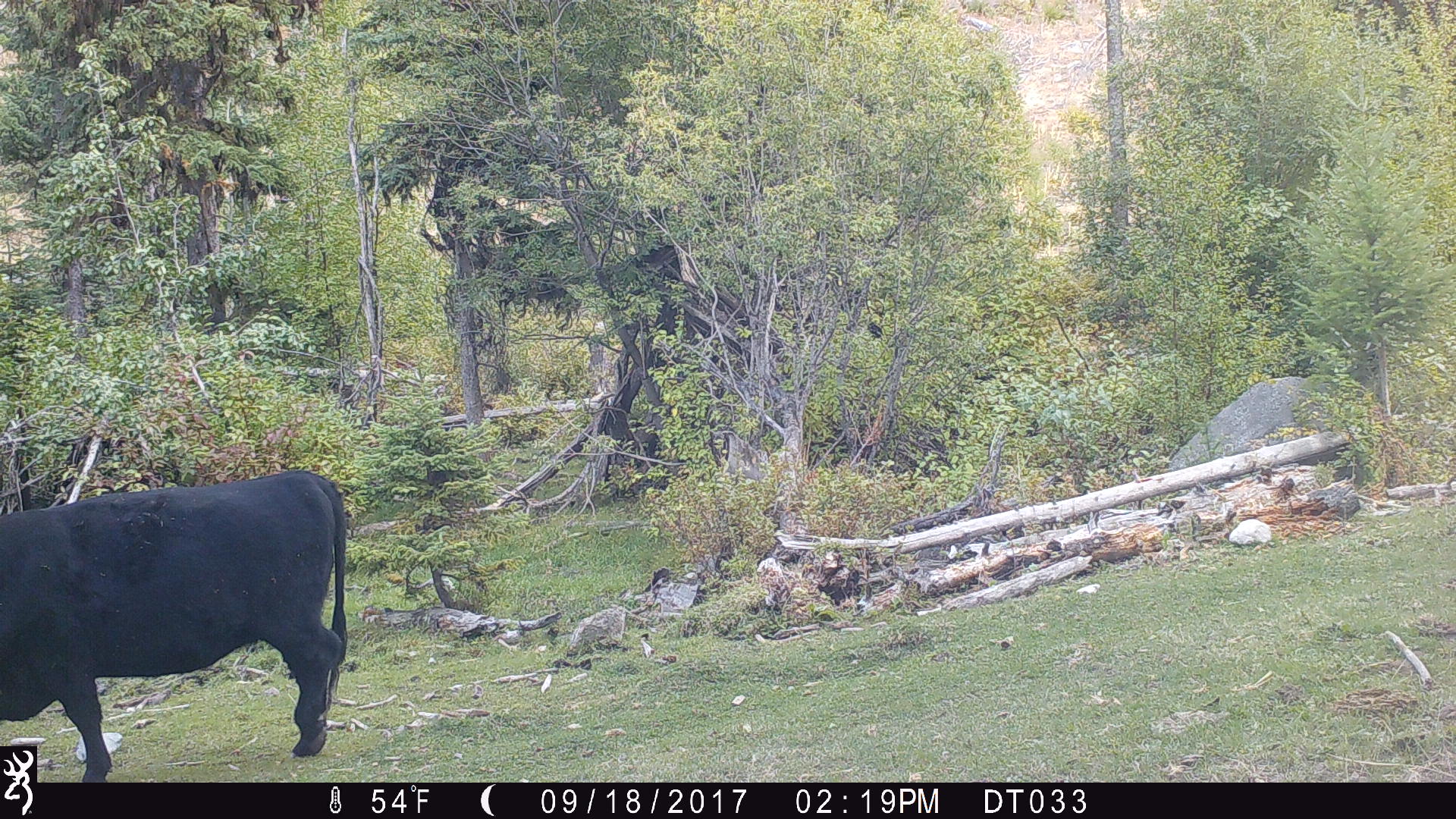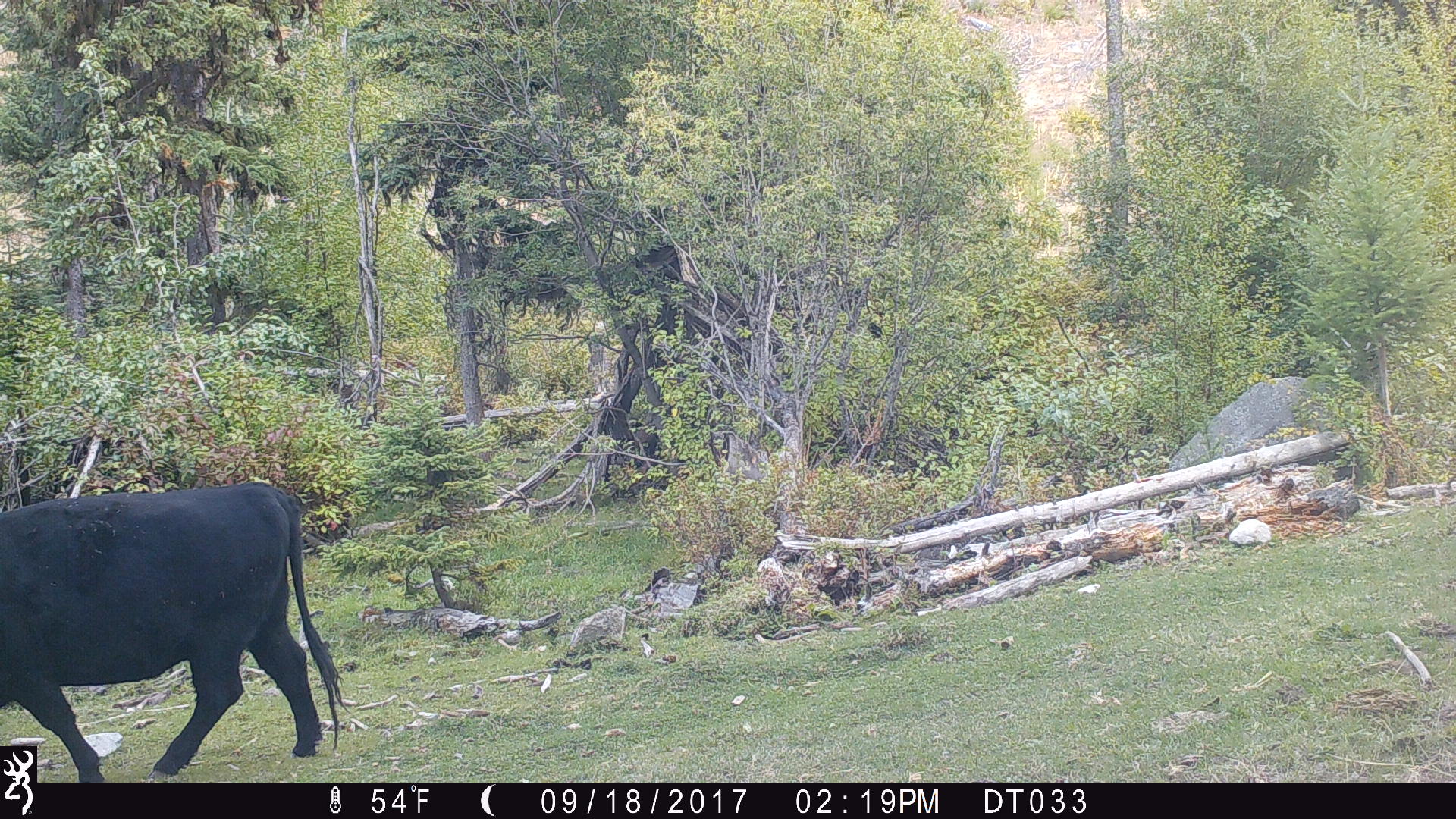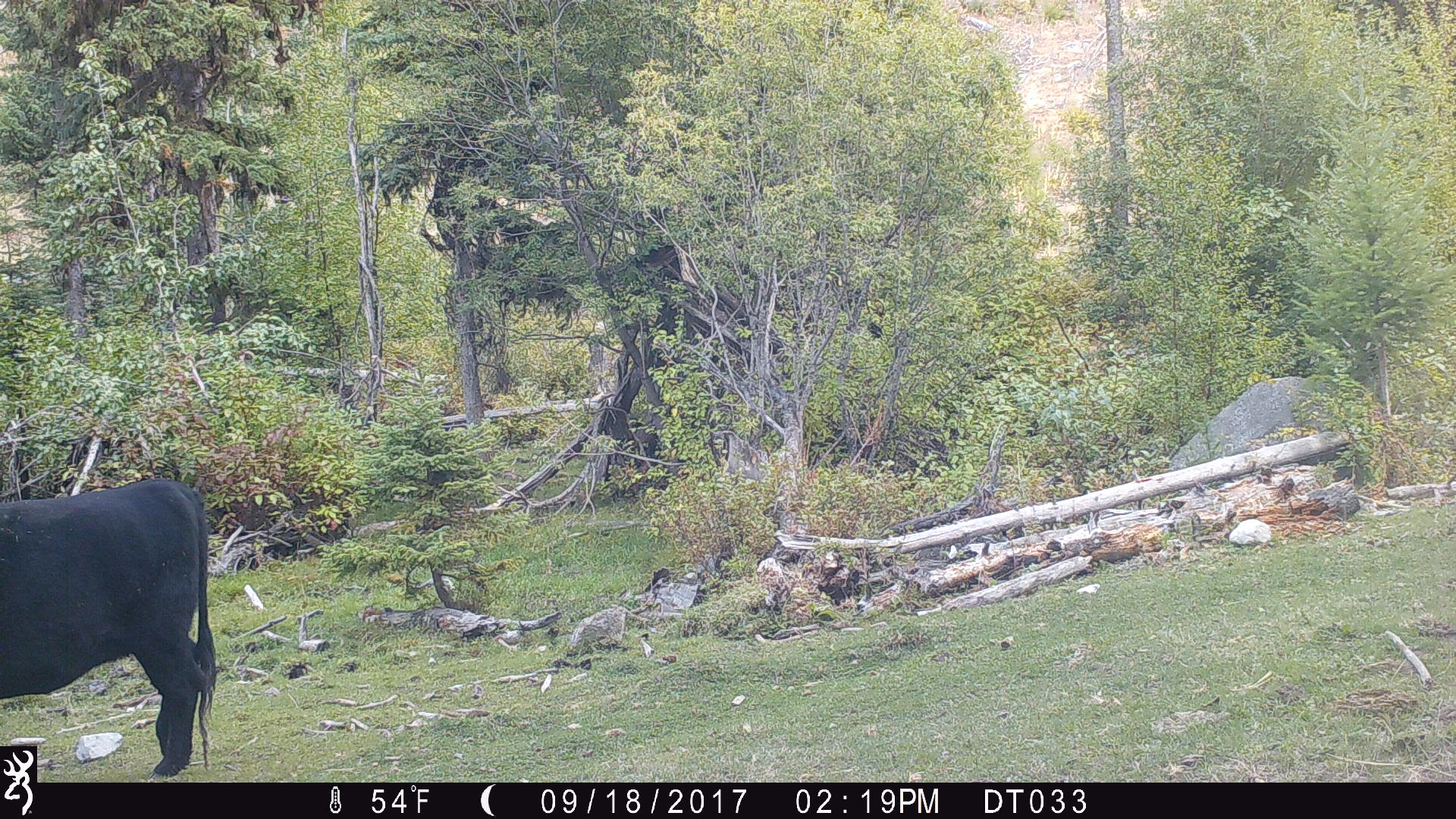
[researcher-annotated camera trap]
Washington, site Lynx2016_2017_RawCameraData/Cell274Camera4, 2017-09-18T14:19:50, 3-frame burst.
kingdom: Animalia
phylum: Chordata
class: Mammalia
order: Artiodactyla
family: Bovidae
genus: Bos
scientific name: Bos taurus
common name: domestic cattle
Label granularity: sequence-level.